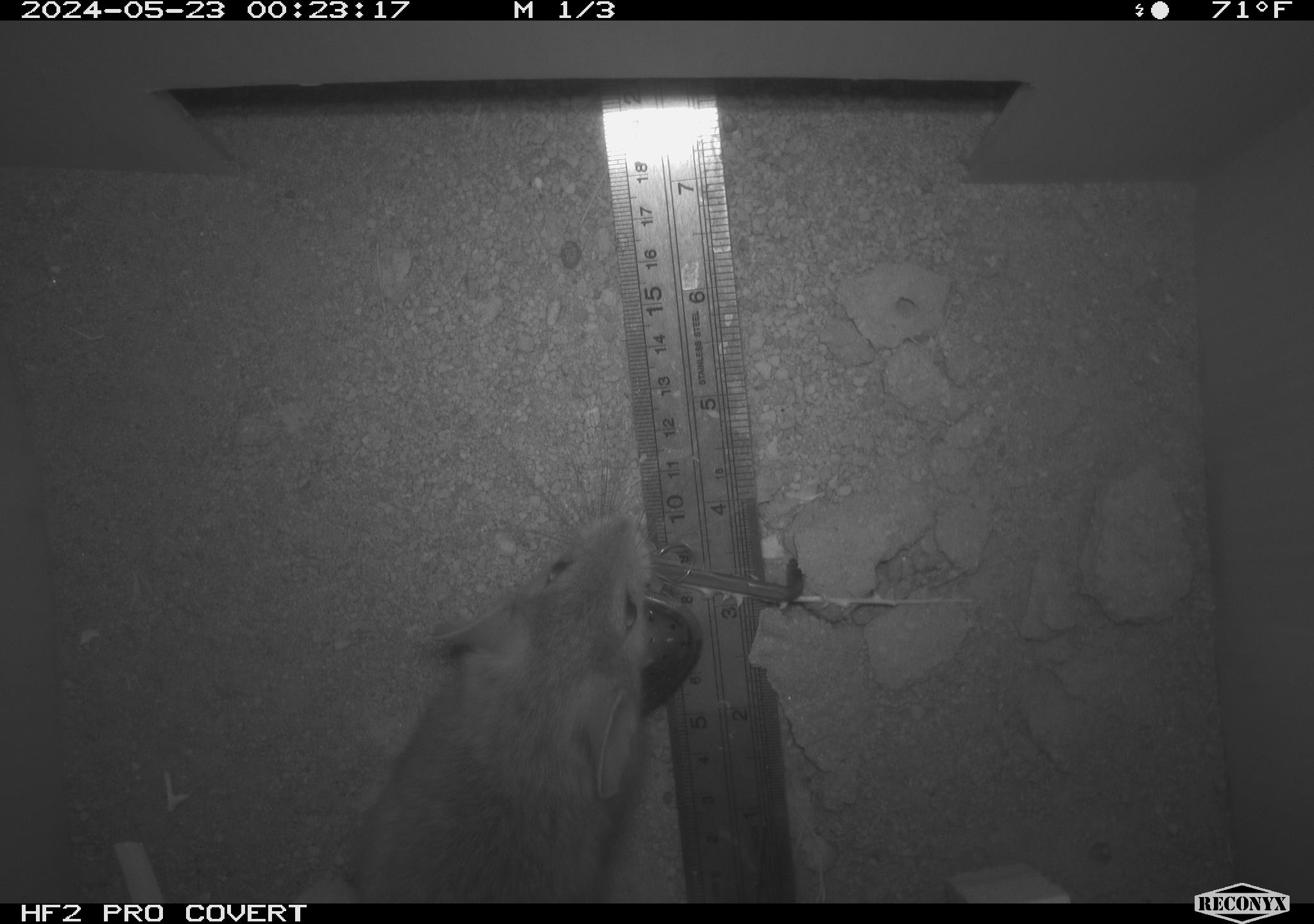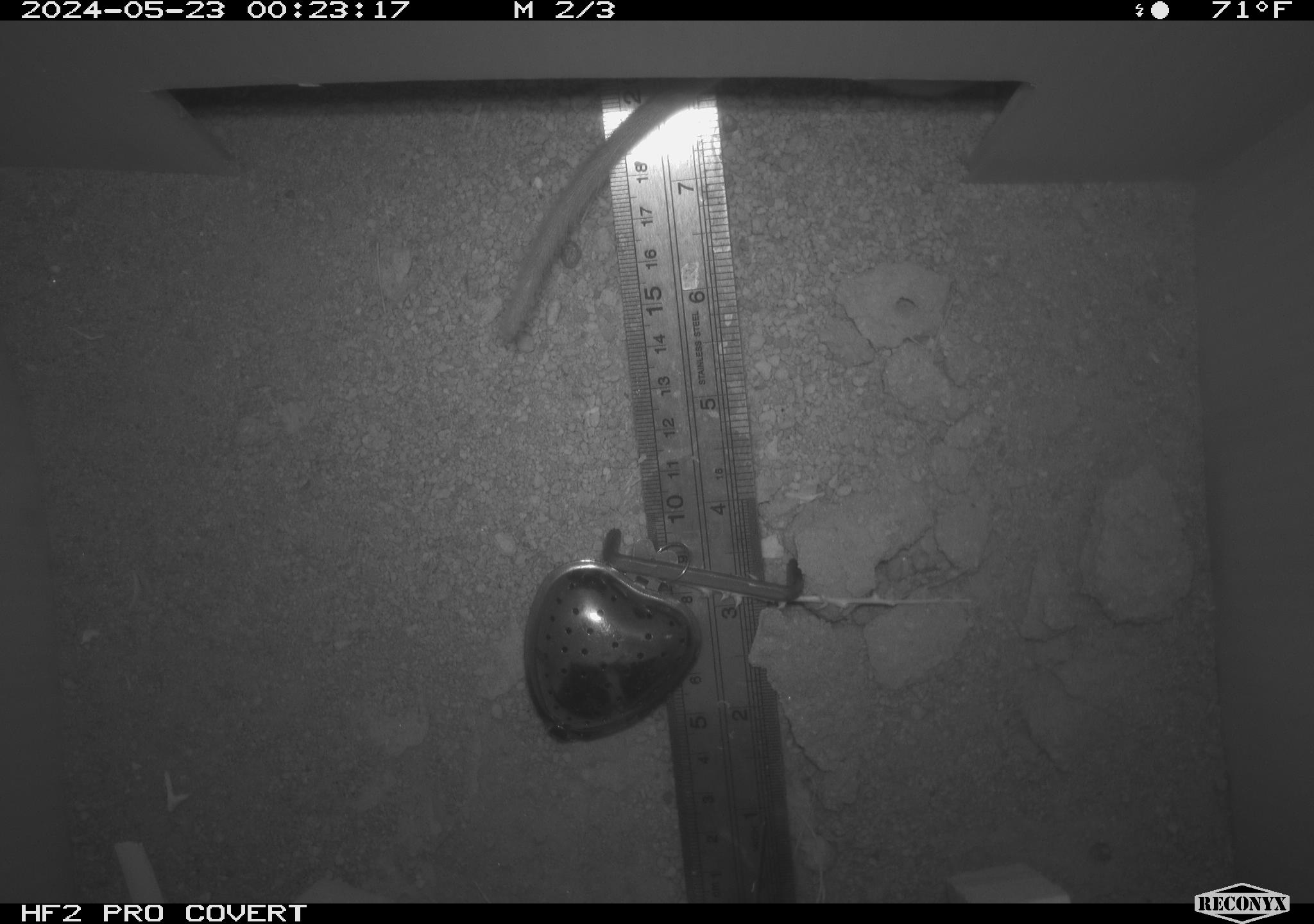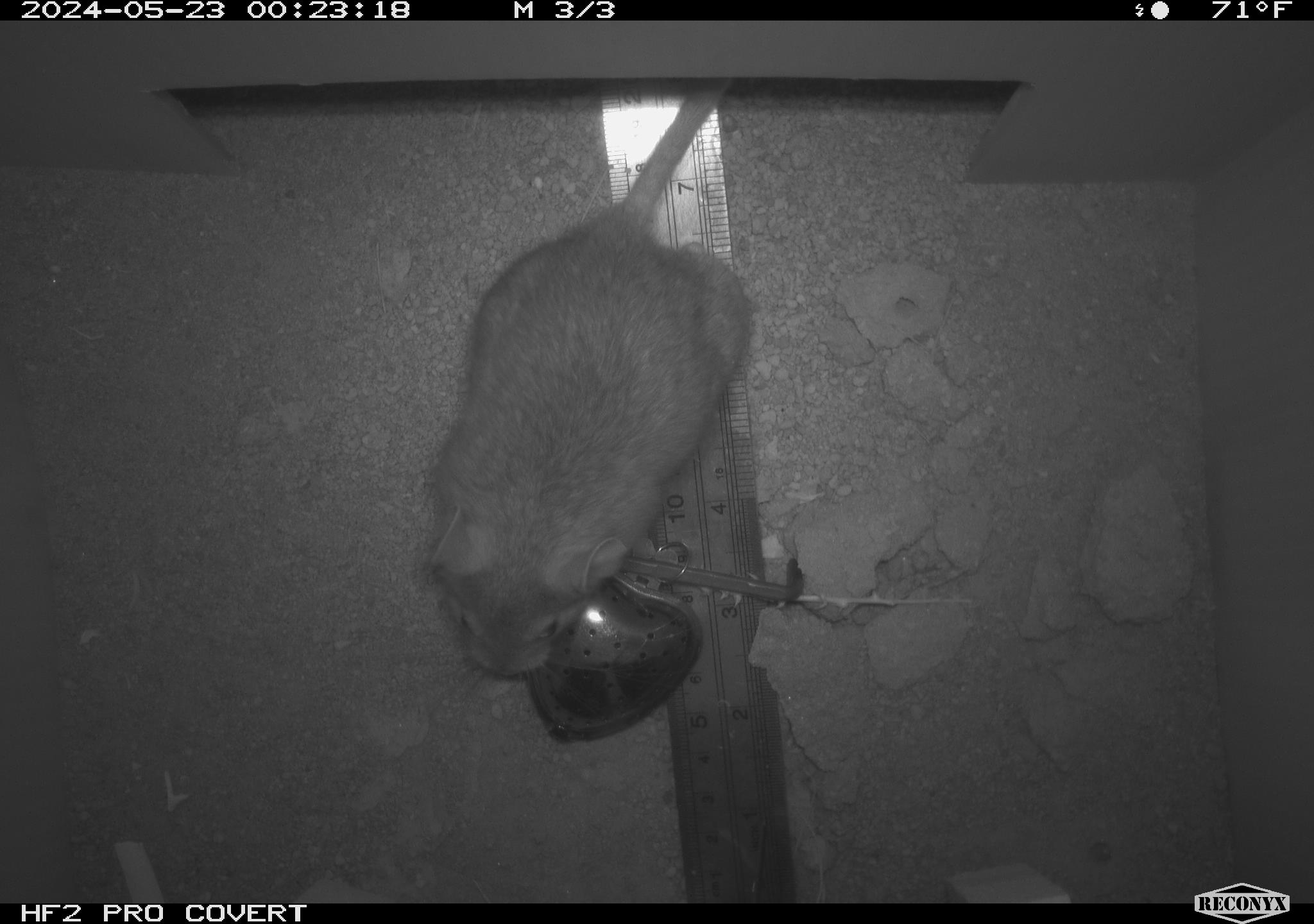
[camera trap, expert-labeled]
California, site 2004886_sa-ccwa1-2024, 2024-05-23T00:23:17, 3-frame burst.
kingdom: Animalia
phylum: Chordata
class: Mammalia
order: Rodentia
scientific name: Rodentia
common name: woodrat or rat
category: woodrat or rat species